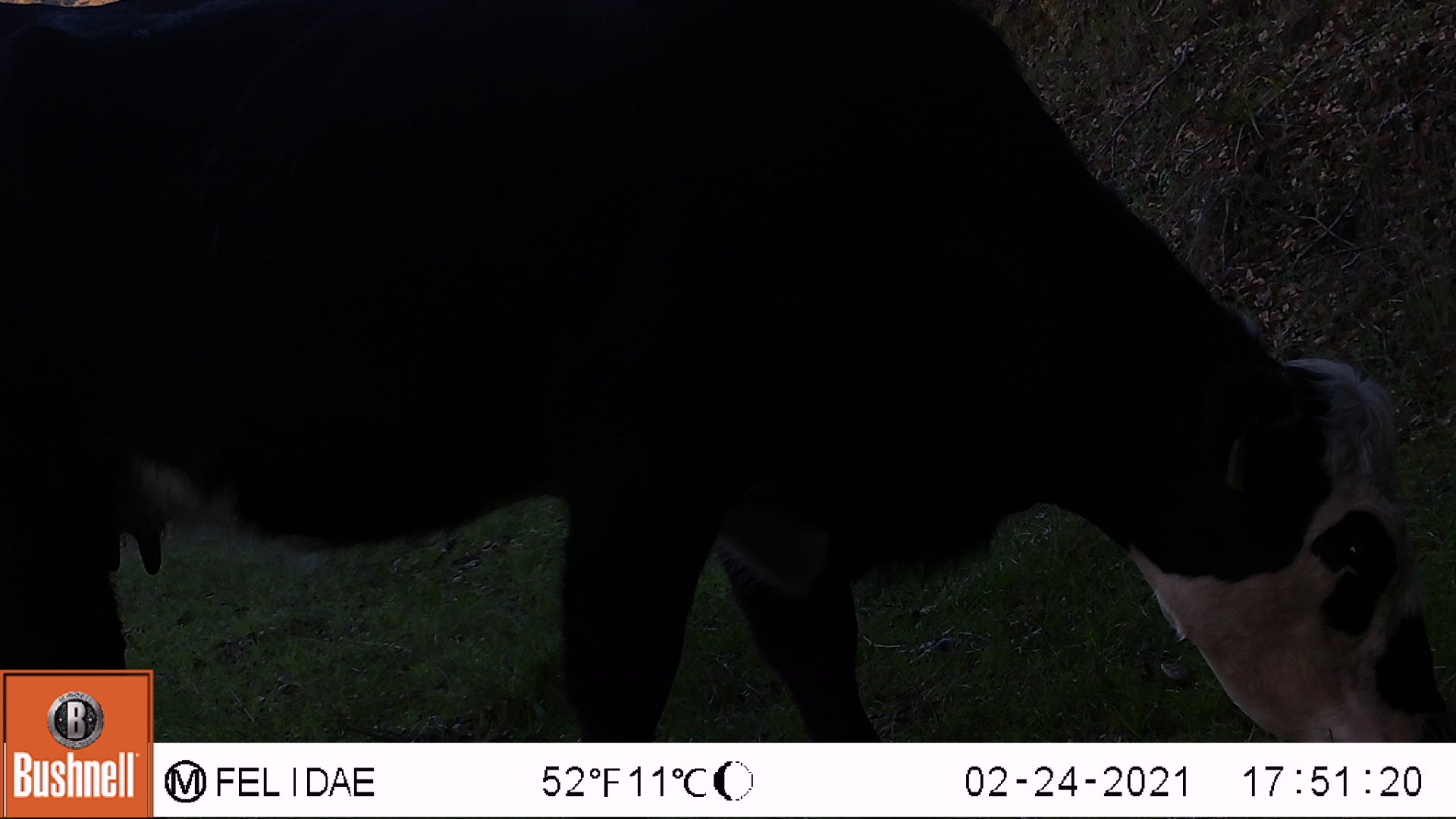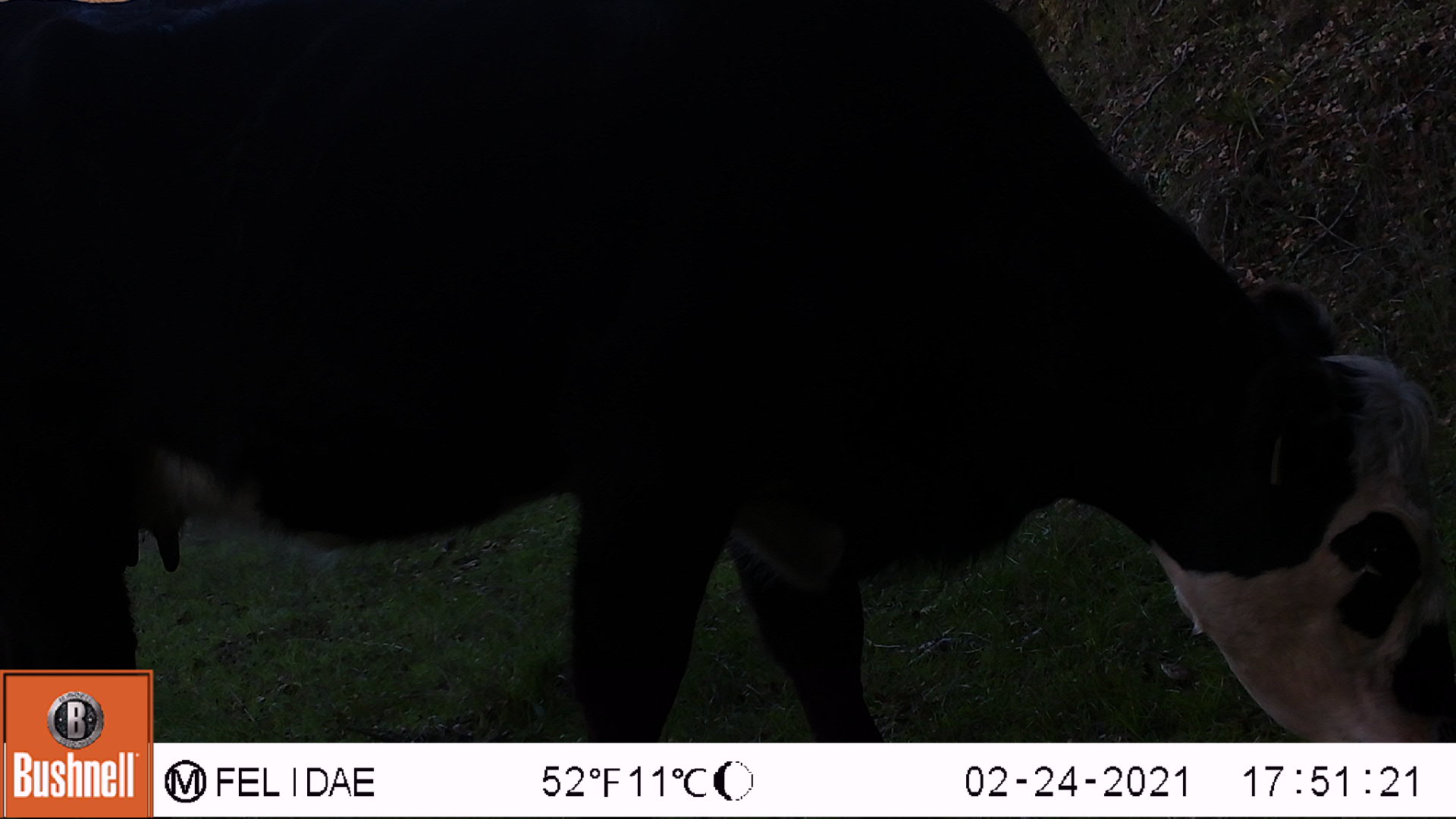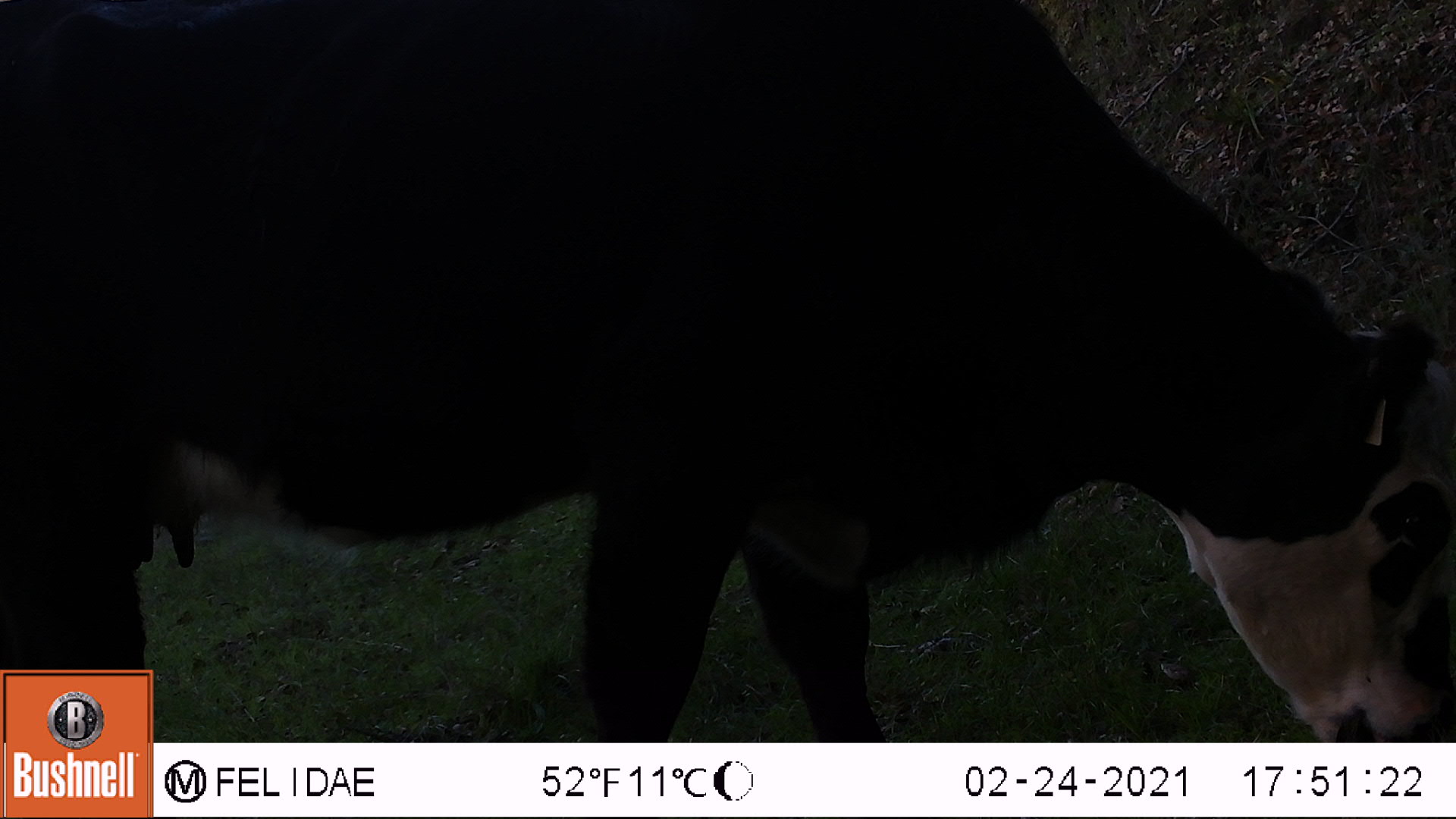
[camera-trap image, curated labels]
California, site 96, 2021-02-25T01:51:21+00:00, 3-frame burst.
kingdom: Animalia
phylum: Chordata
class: Mammalia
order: Artiodactyla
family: Bovidae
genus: Bos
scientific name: Bos taurus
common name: domestic cattle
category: cattle